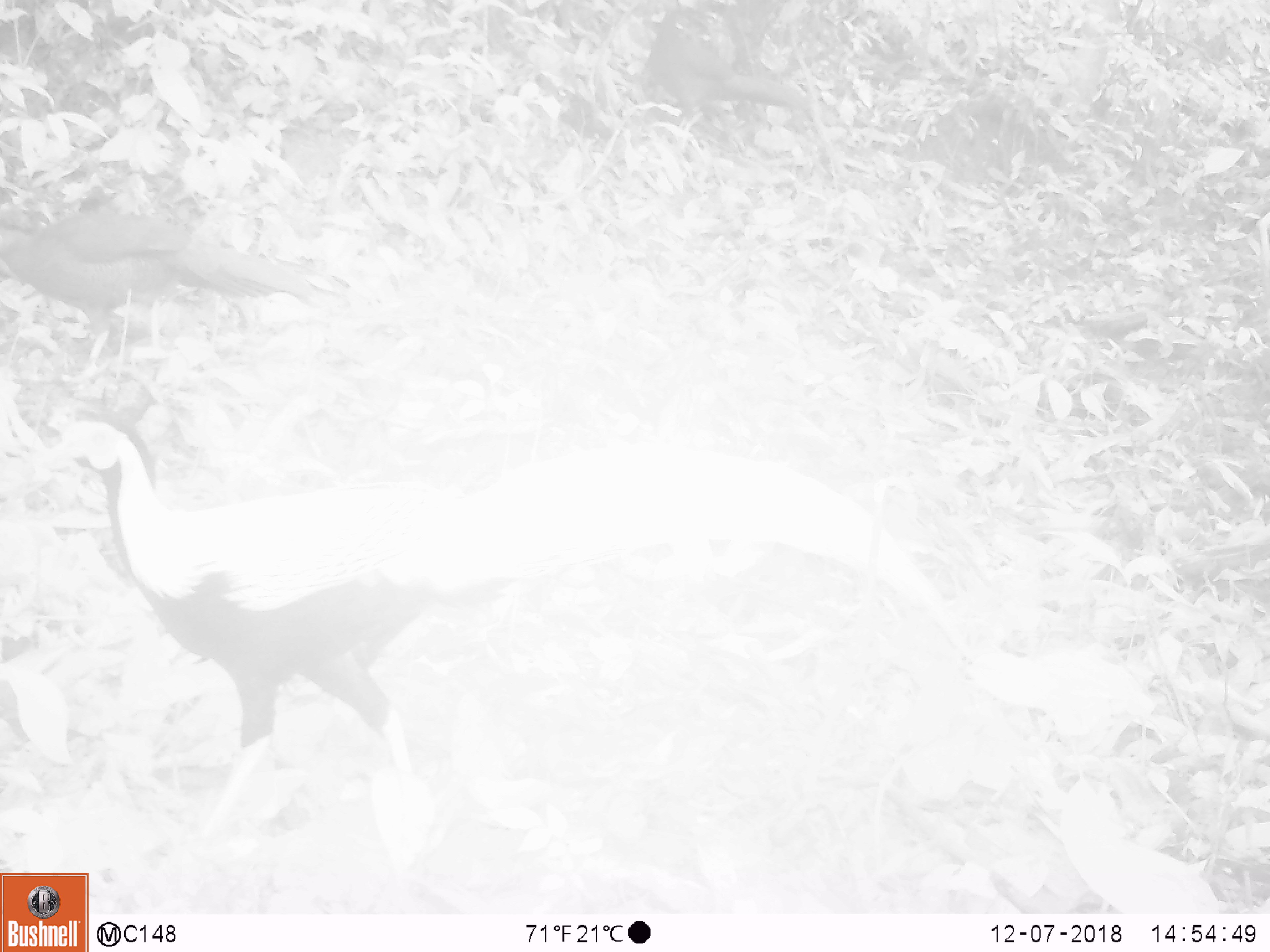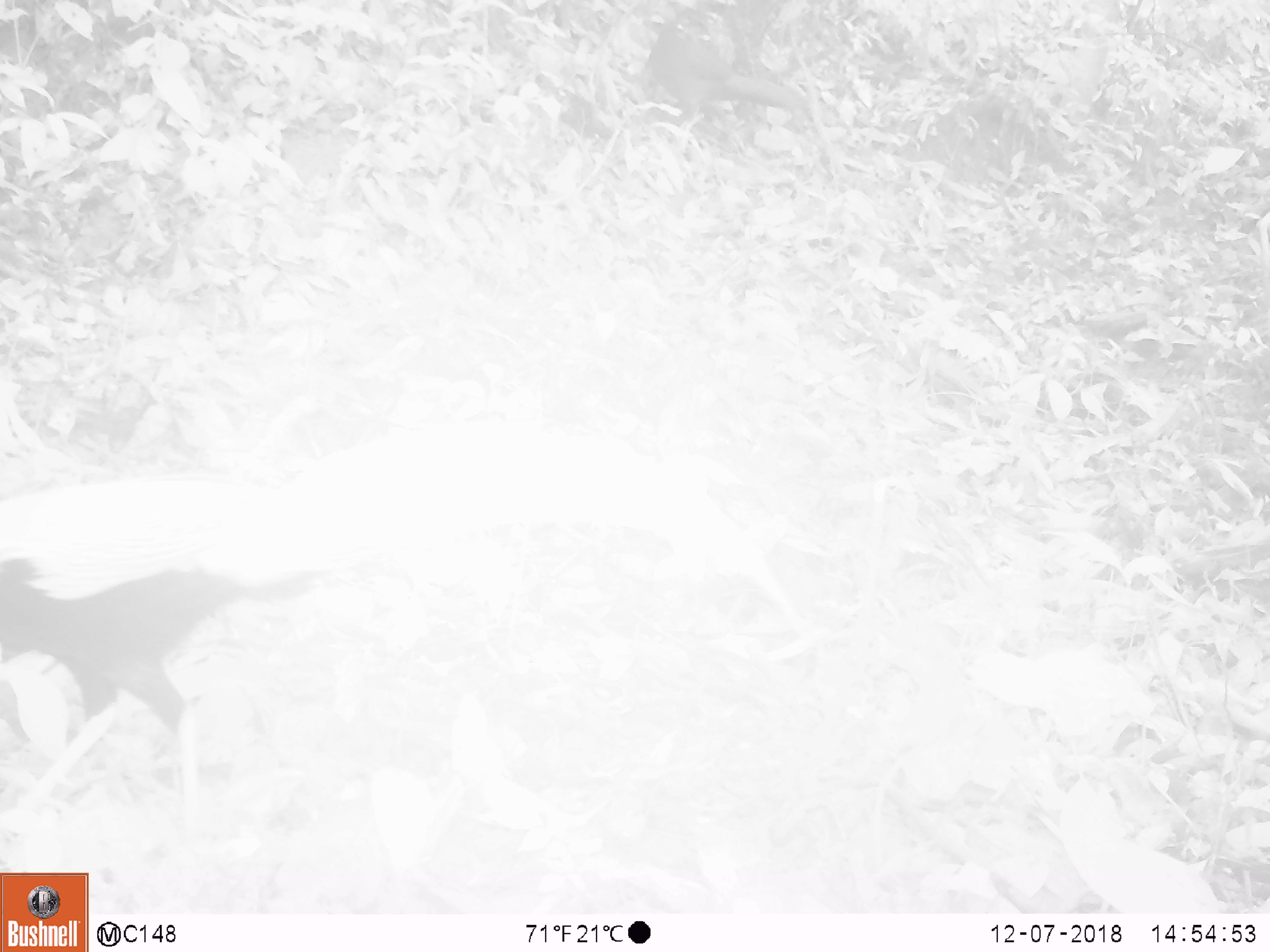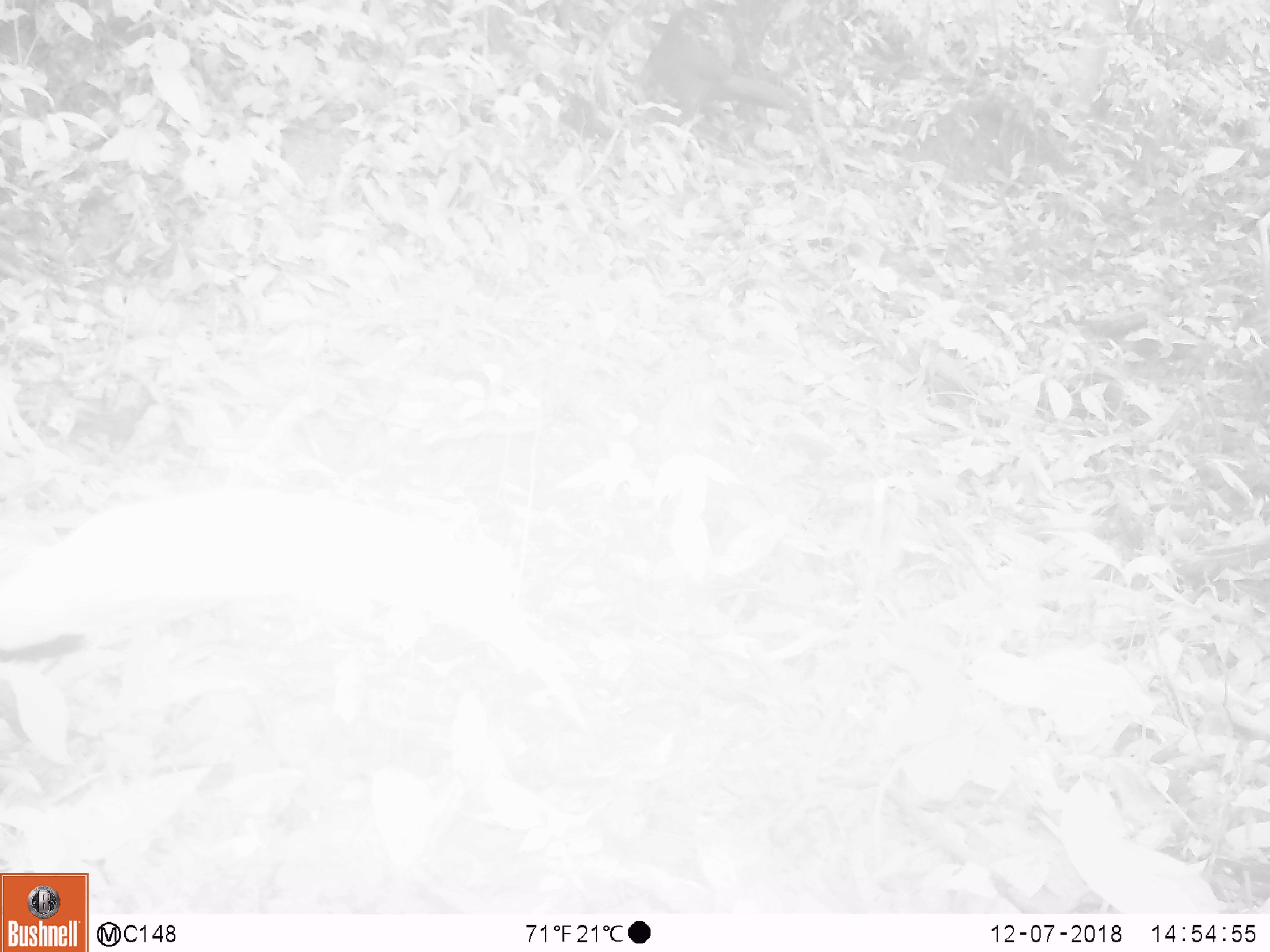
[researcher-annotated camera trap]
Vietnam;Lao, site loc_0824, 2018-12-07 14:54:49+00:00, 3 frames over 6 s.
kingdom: Animalia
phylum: Chordata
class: Aves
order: Galliformes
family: Phasianidae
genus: Lophura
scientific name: Lophura nycthemera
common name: silver pheasant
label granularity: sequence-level